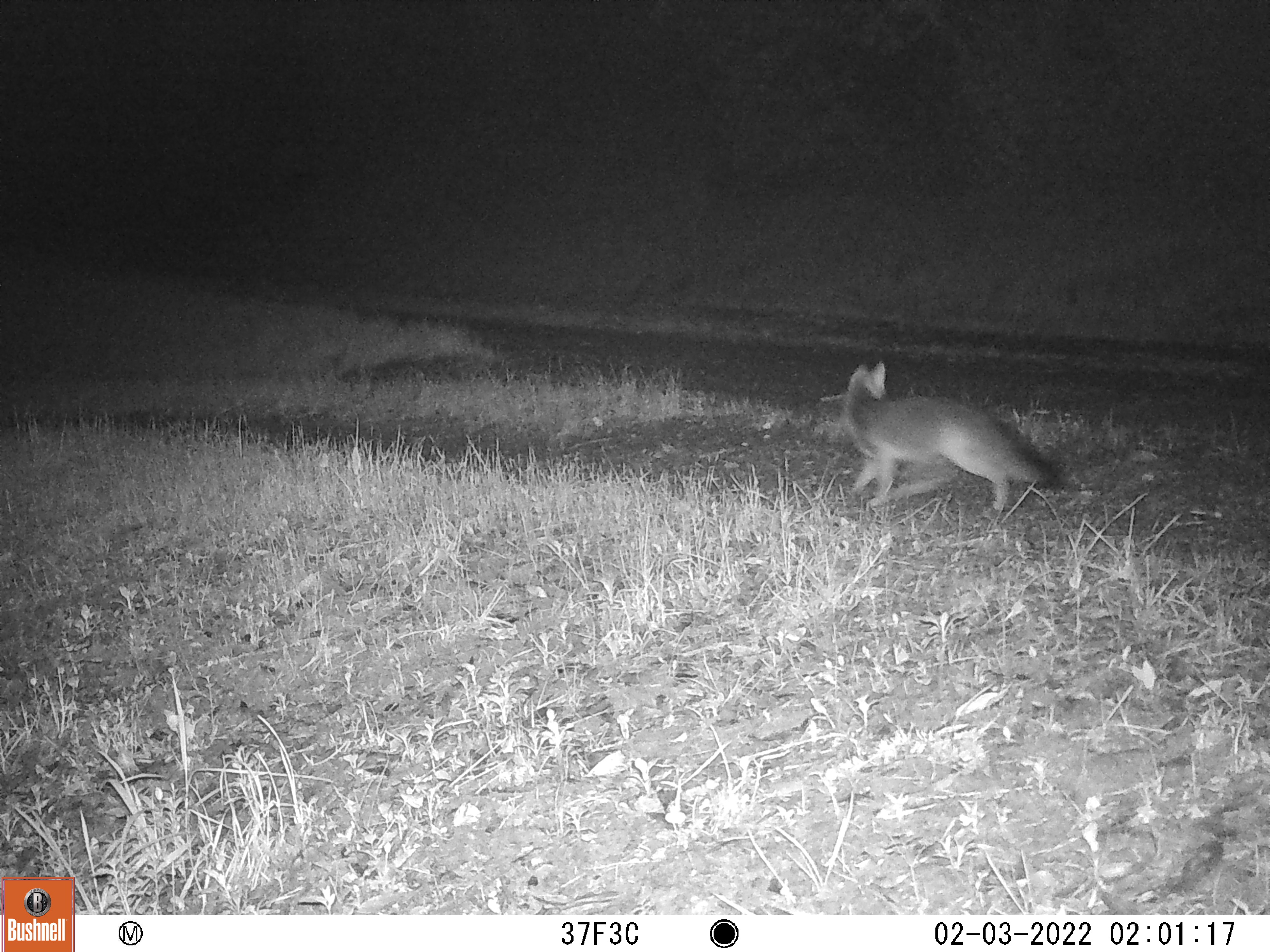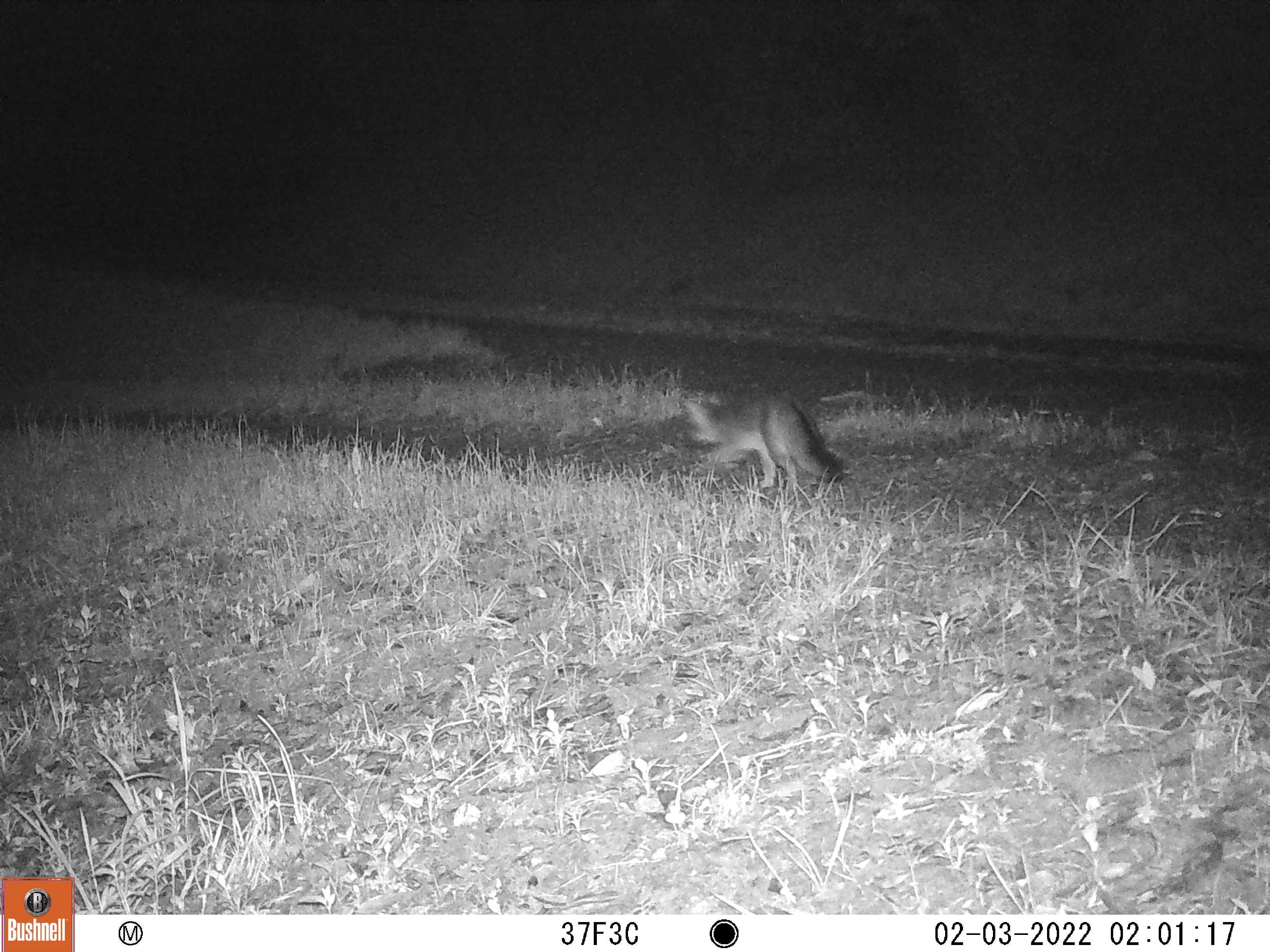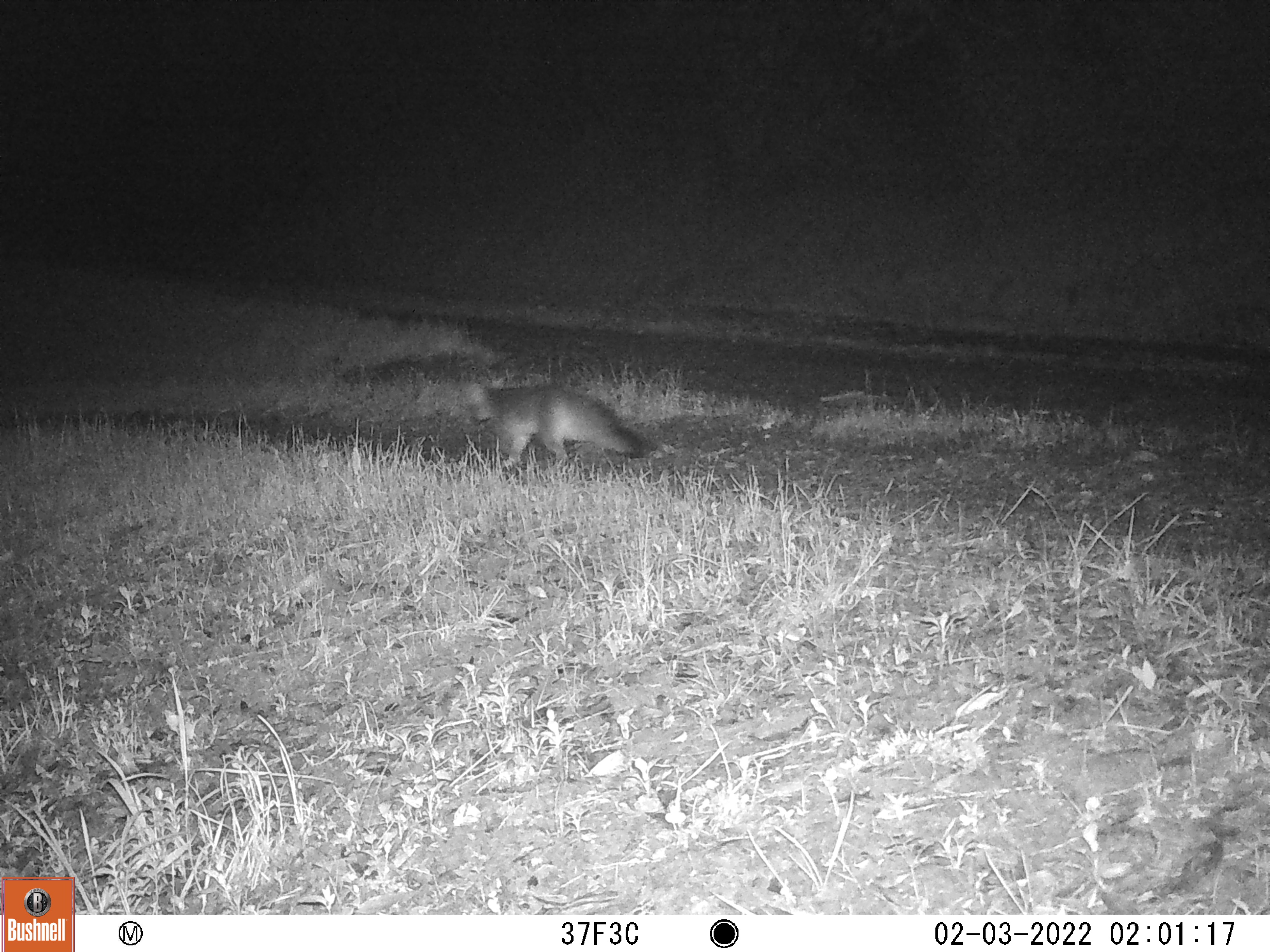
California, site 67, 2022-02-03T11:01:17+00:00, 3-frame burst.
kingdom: Animalia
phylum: Chordata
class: Mammalia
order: Carnivora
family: Canidae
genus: Urocyon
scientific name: Urocyon cinereoargenteus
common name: gray fox